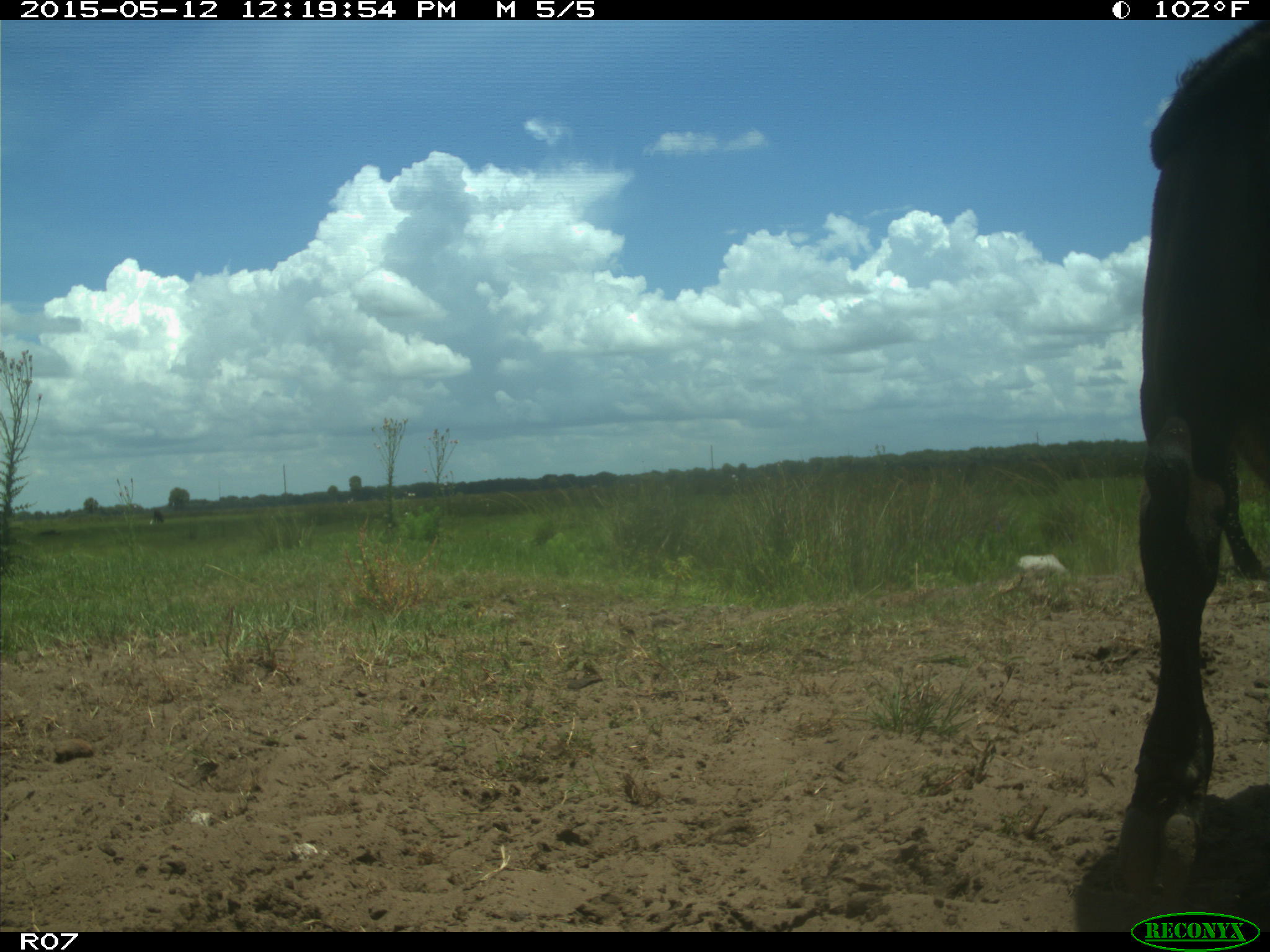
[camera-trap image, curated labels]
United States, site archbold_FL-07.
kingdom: Animalia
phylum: Chordata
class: Mammalia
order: Artiodactyla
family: Bovidae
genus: Bos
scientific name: Bos taurus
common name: domestic cow